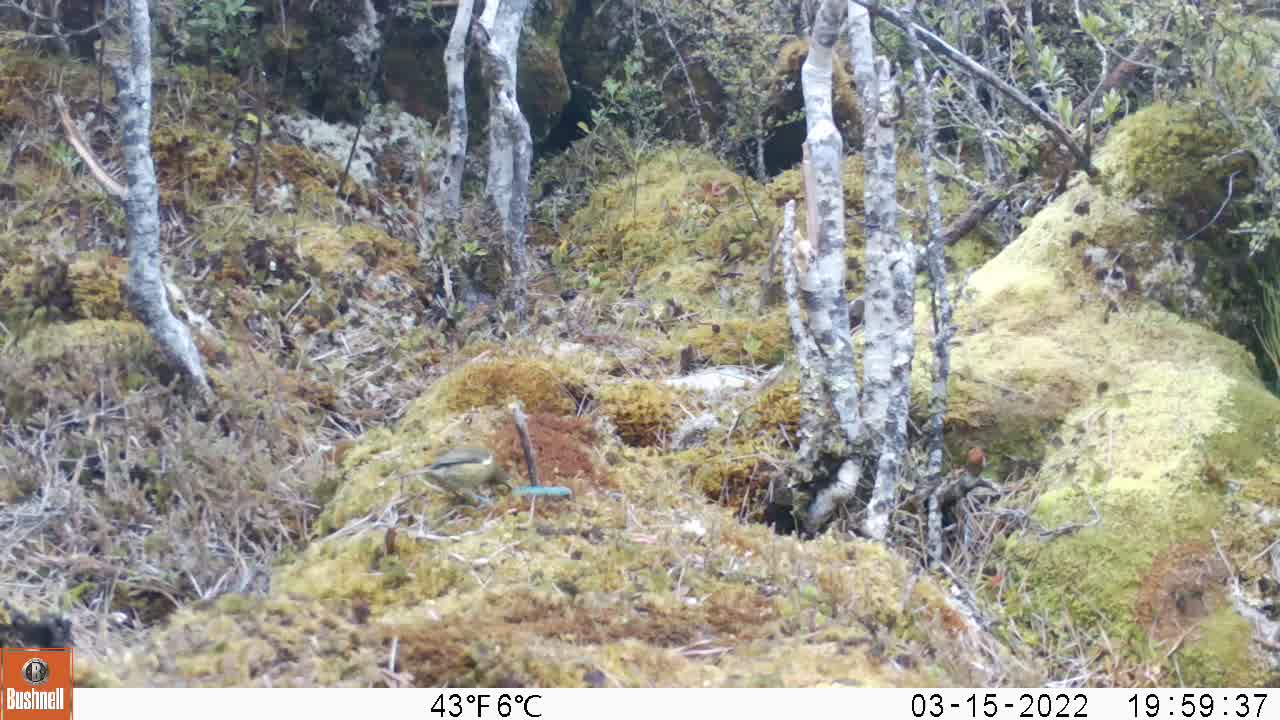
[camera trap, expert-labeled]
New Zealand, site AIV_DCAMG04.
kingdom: Animalia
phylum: Chordata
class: Aves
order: Passeriformes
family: Meliphagidae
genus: Anthornis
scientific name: Anthornis melanura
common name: new zealand bellbird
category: bellbird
Bellbird (new zealand bellbird) (Anthornis melanura).